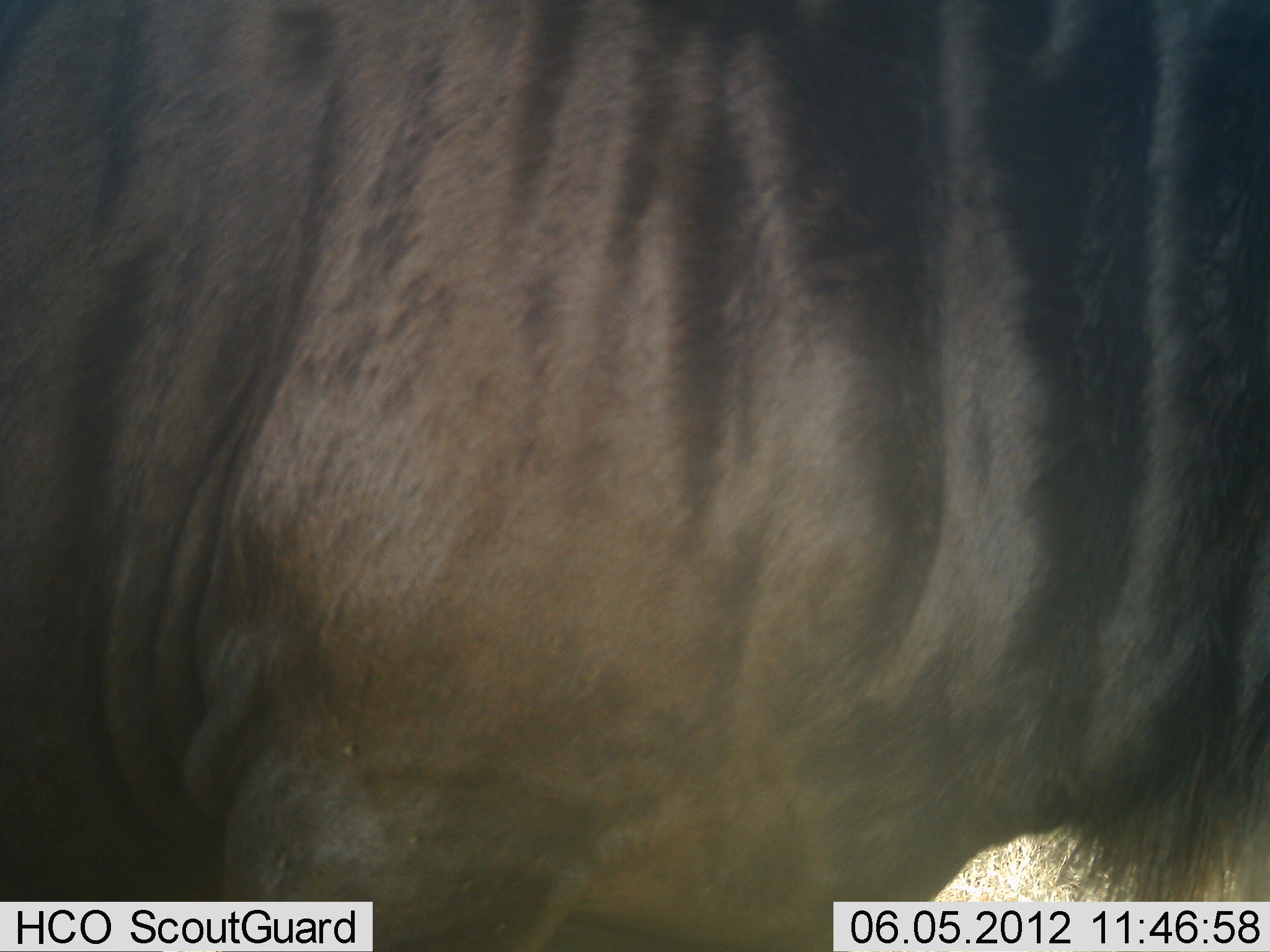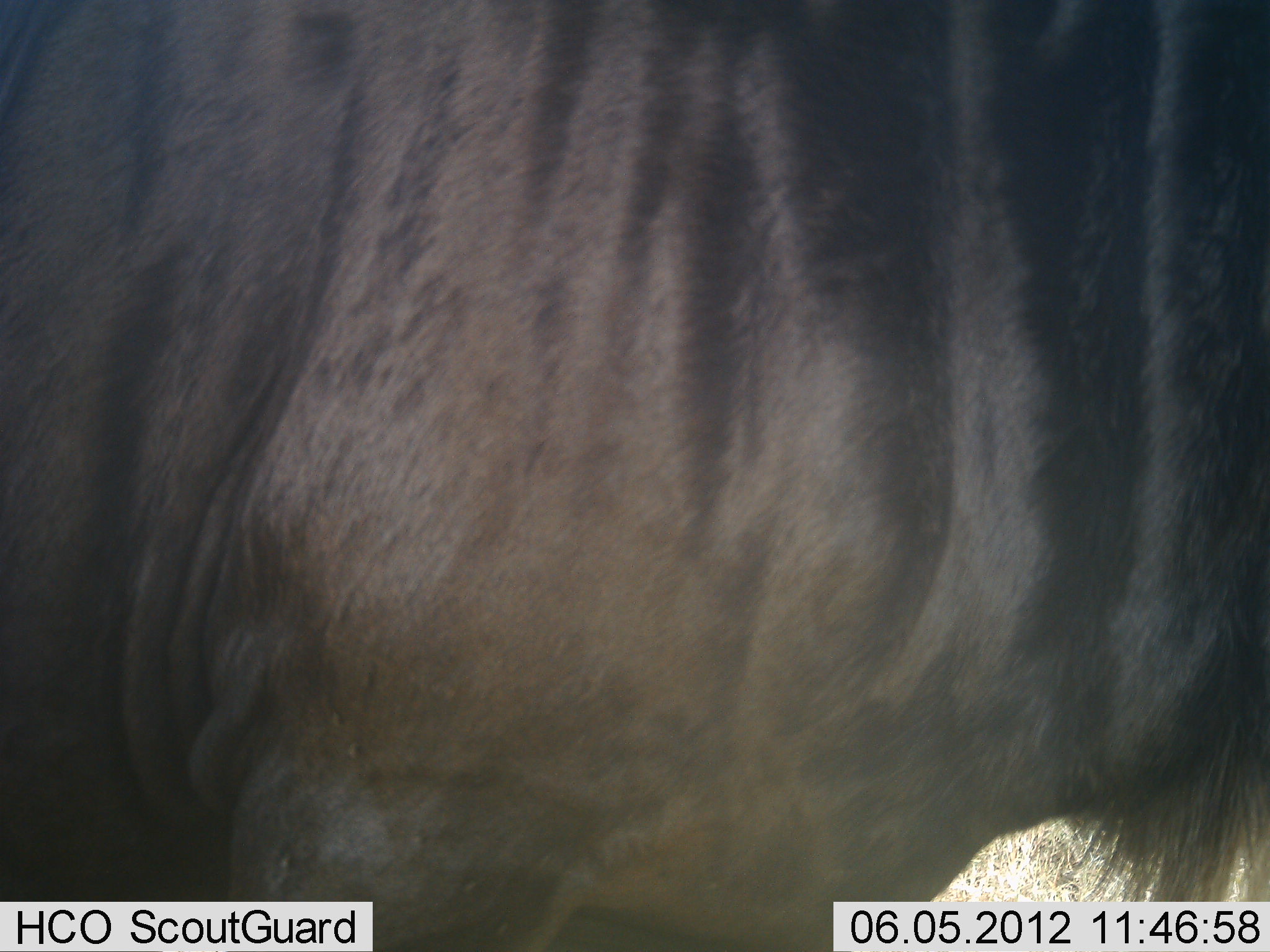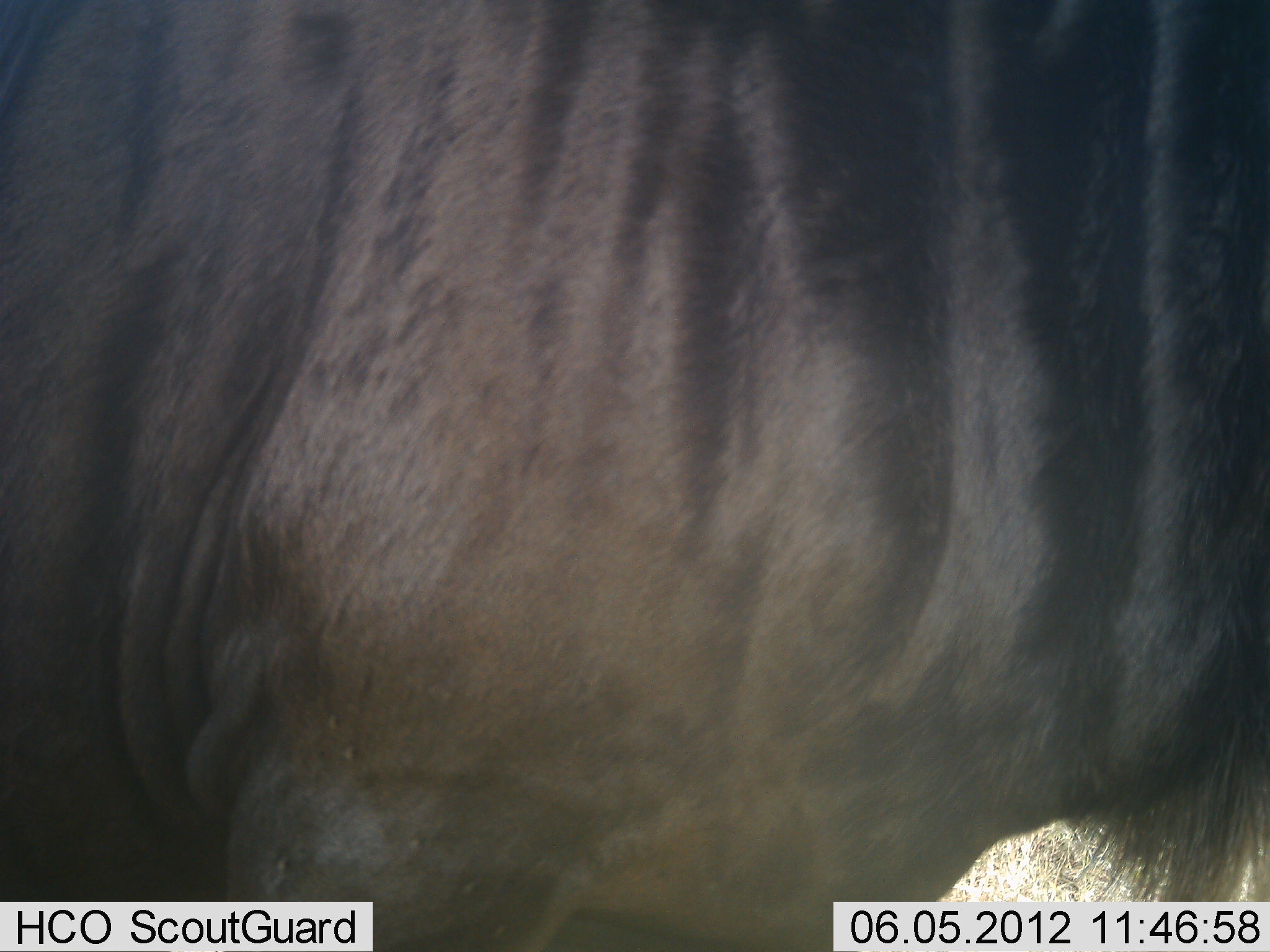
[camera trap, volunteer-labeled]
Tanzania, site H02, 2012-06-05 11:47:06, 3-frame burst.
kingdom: Animalia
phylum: Chordata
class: Mammalia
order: Artiodactyla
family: Bovidae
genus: Connochaetes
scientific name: Connochaetes taurinus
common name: blue wildebeest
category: wildebeest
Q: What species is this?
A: Wildebeest (blue wildebeest) (Connochaetes taurinus).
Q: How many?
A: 1.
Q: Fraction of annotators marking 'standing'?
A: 100%.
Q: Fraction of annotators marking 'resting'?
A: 0%.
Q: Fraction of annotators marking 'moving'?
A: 0%.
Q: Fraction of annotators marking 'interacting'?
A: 0%.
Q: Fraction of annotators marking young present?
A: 0%.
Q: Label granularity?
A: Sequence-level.